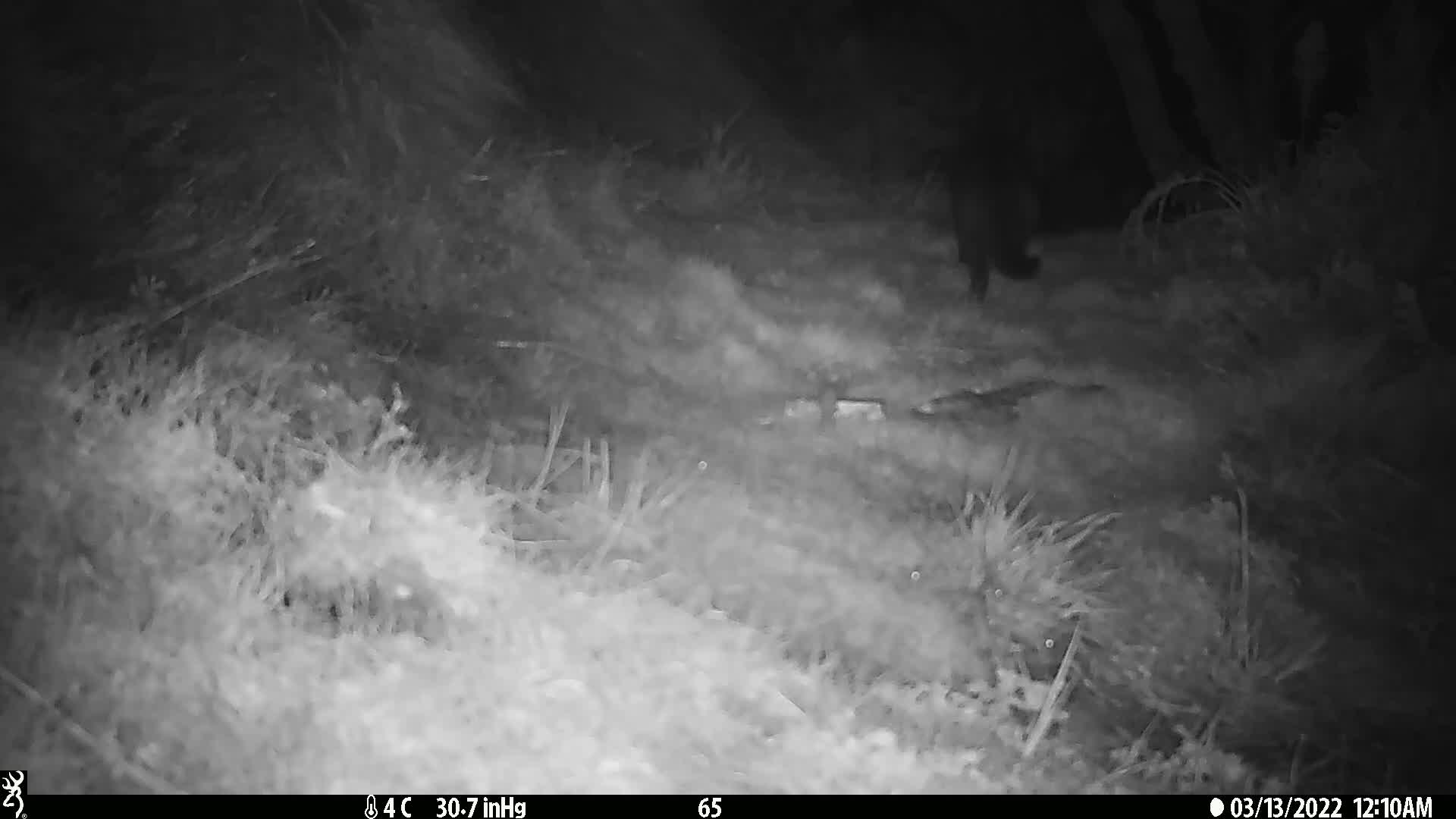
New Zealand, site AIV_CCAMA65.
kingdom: Animalia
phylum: Chordata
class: Mammalia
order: Carnivora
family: Felidae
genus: Felis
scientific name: Felis catus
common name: domestic cat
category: cat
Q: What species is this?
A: Cat (domestic cat) (Felis catus).